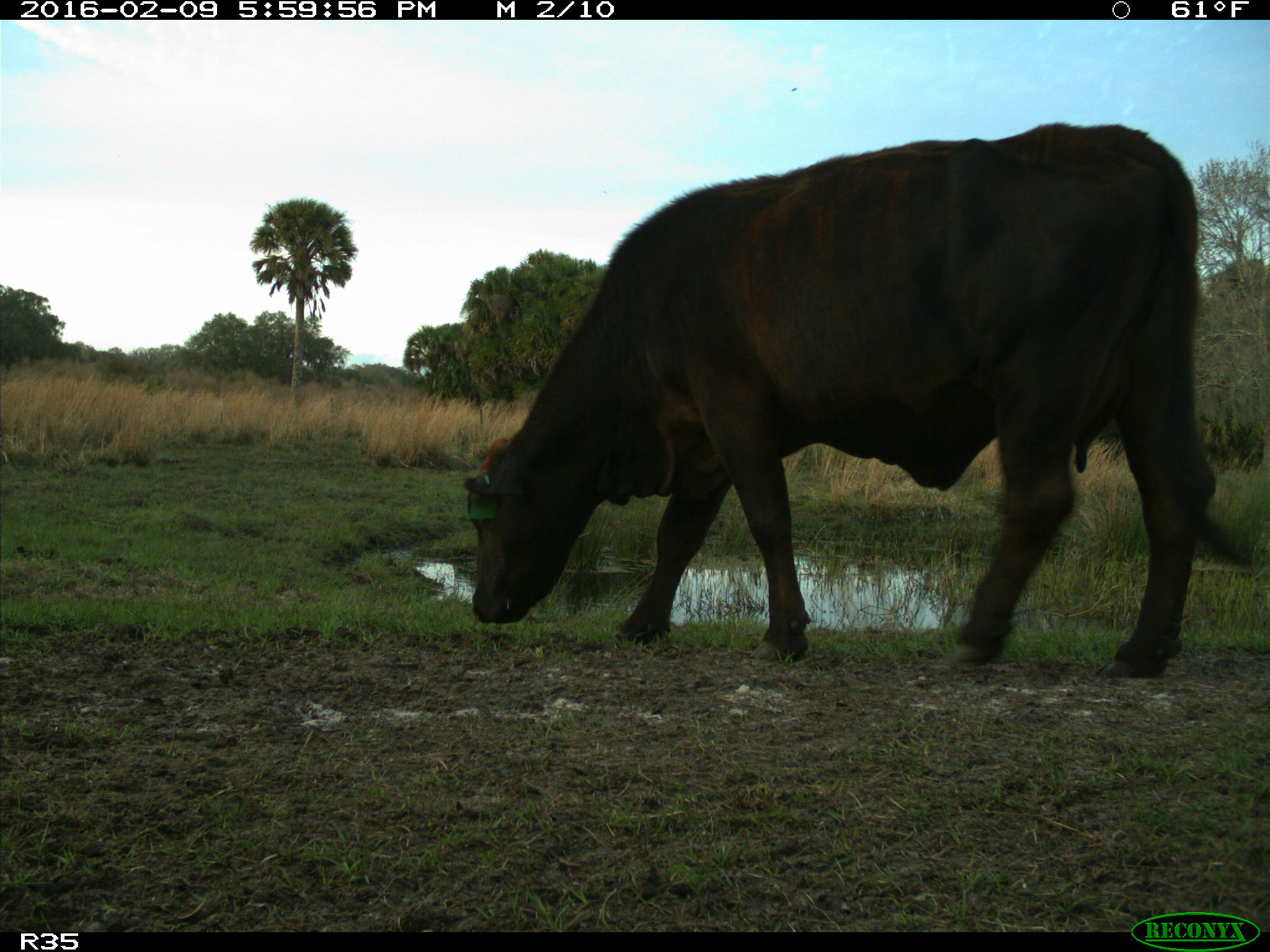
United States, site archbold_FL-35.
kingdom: Animalia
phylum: Chordata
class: Mammalia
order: Artiodactyla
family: Bovidae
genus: Bos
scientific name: Bos taurus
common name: domestic cow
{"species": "Bos taurus (domestic cow)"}